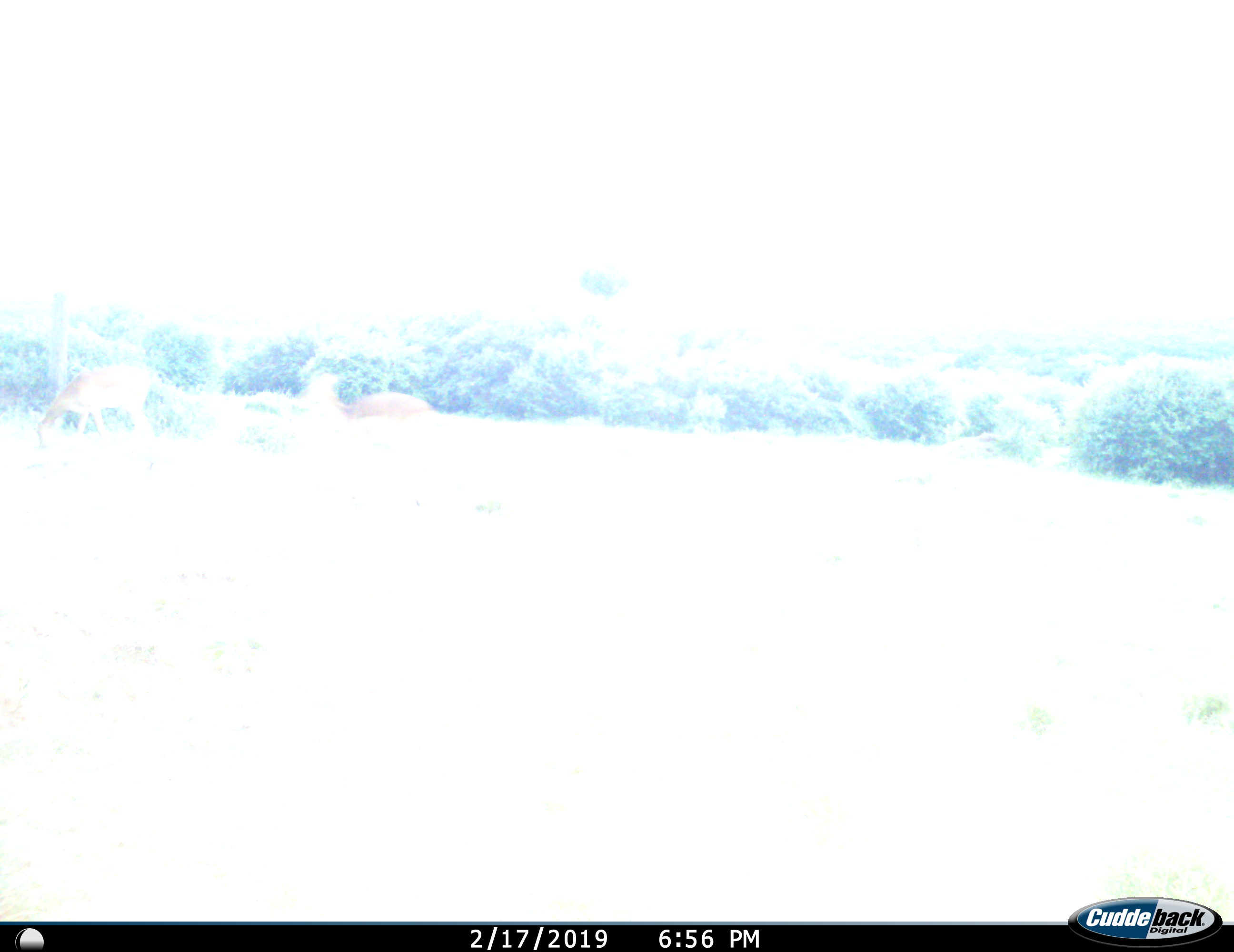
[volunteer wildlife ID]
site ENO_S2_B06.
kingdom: Animalia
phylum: Chordata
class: Mammalia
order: Artiodactyla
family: Bovidae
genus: Aepyceros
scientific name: Aepyceros melampus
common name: impala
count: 2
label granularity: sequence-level